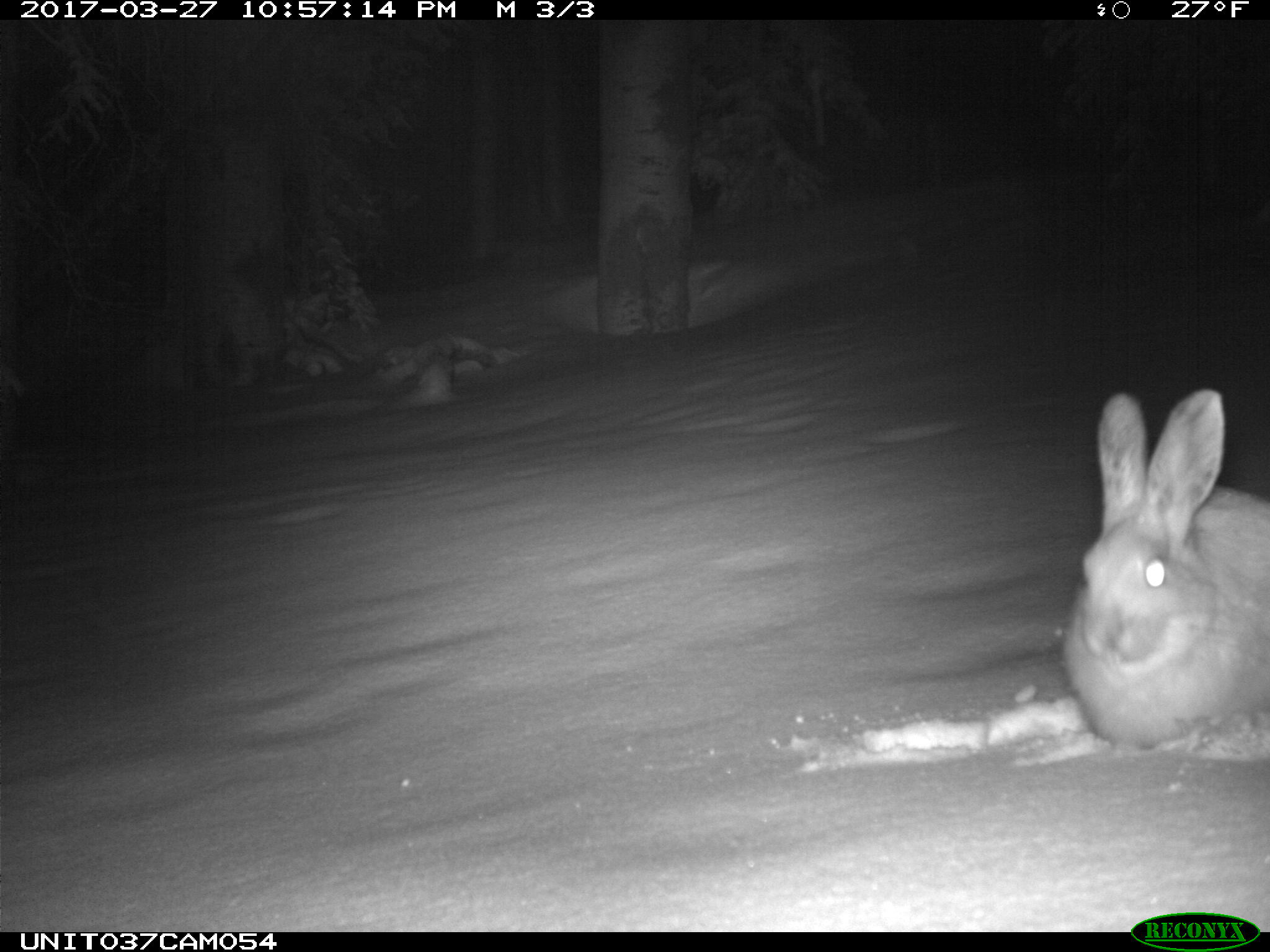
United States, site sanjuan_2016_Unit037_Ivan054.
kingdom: Animalia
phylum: Chordata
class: Mammalia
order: Lagomorpha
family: Leporidae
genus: Lepus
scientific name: Lepus americanus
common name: snowshoe hare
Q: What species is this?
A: Lepus americanus (snowshoe hare).